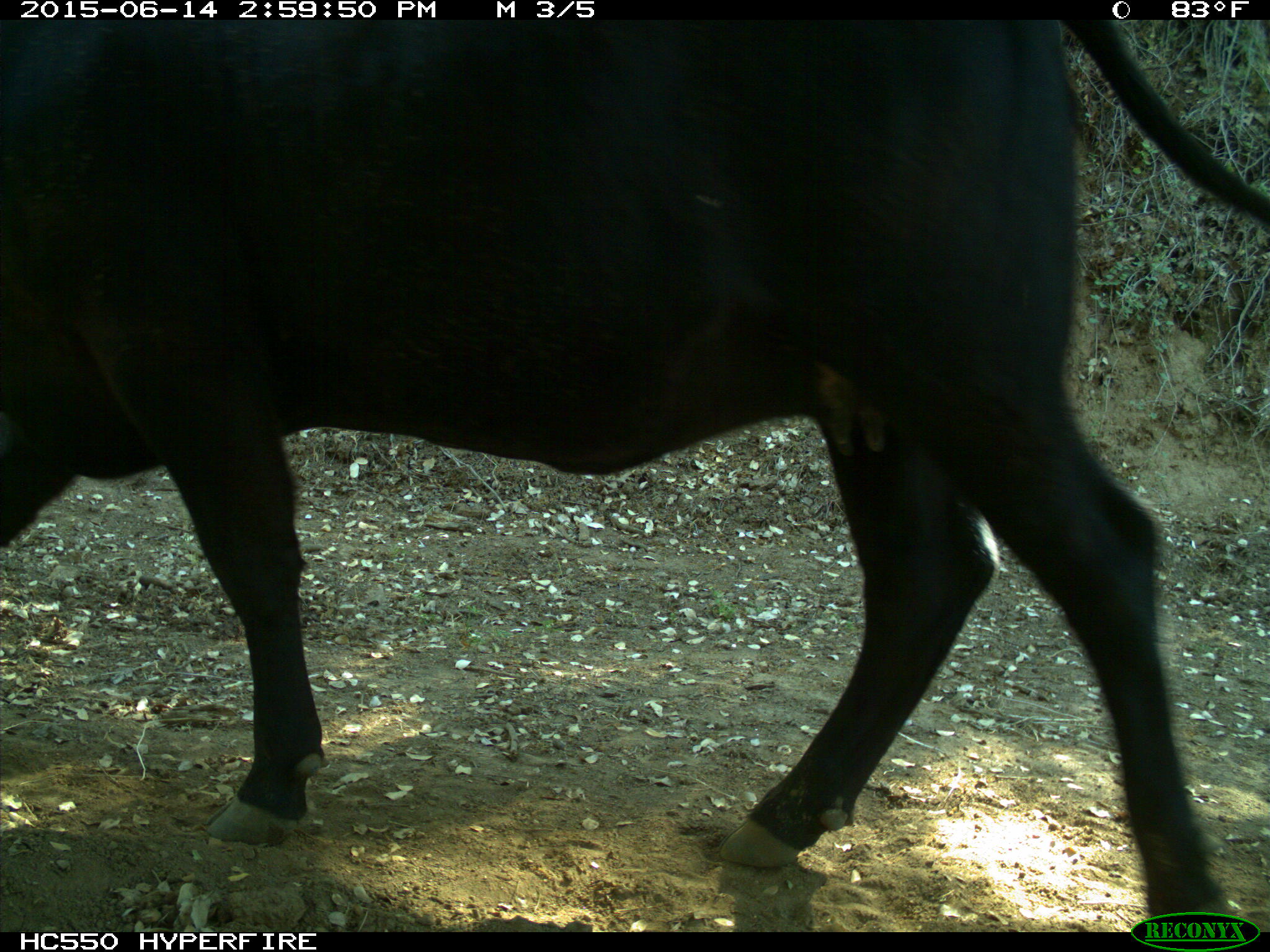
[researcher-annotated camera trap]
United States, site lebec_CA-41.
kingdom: Animalia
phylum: Chordata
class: Mammalia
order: Artiodactyla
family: Bovidae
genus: Bos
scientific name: Bos taurus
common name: domestic cow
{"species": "Bos taurus (domestic cow)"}